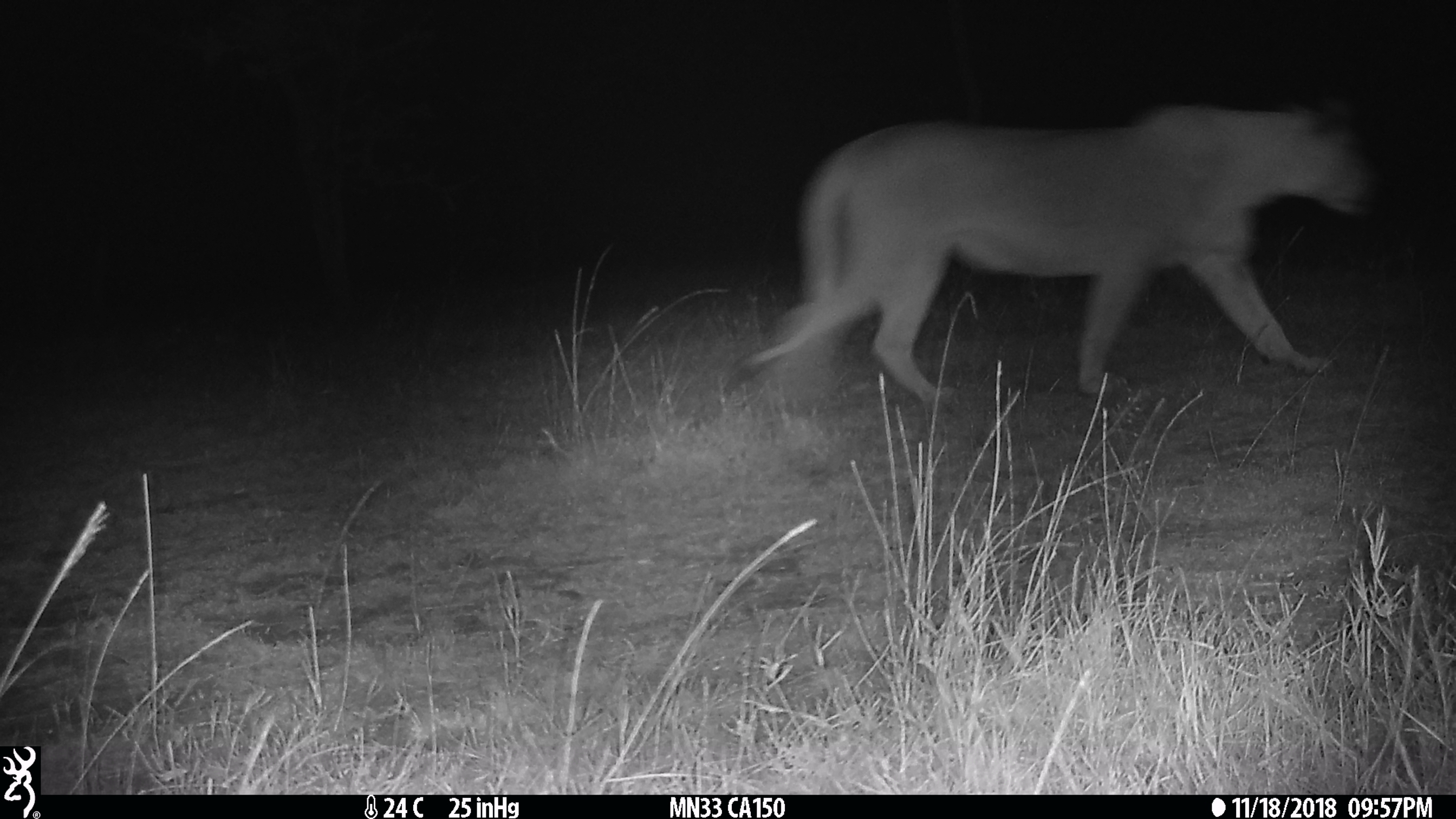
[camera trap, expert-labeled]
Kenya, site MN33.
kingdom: Animalia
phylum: Chordata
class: Mammalia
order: Carnivora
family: Felidae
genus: Panthera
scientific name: Panthera leo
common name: lion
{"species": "lion (Panthera leo)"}